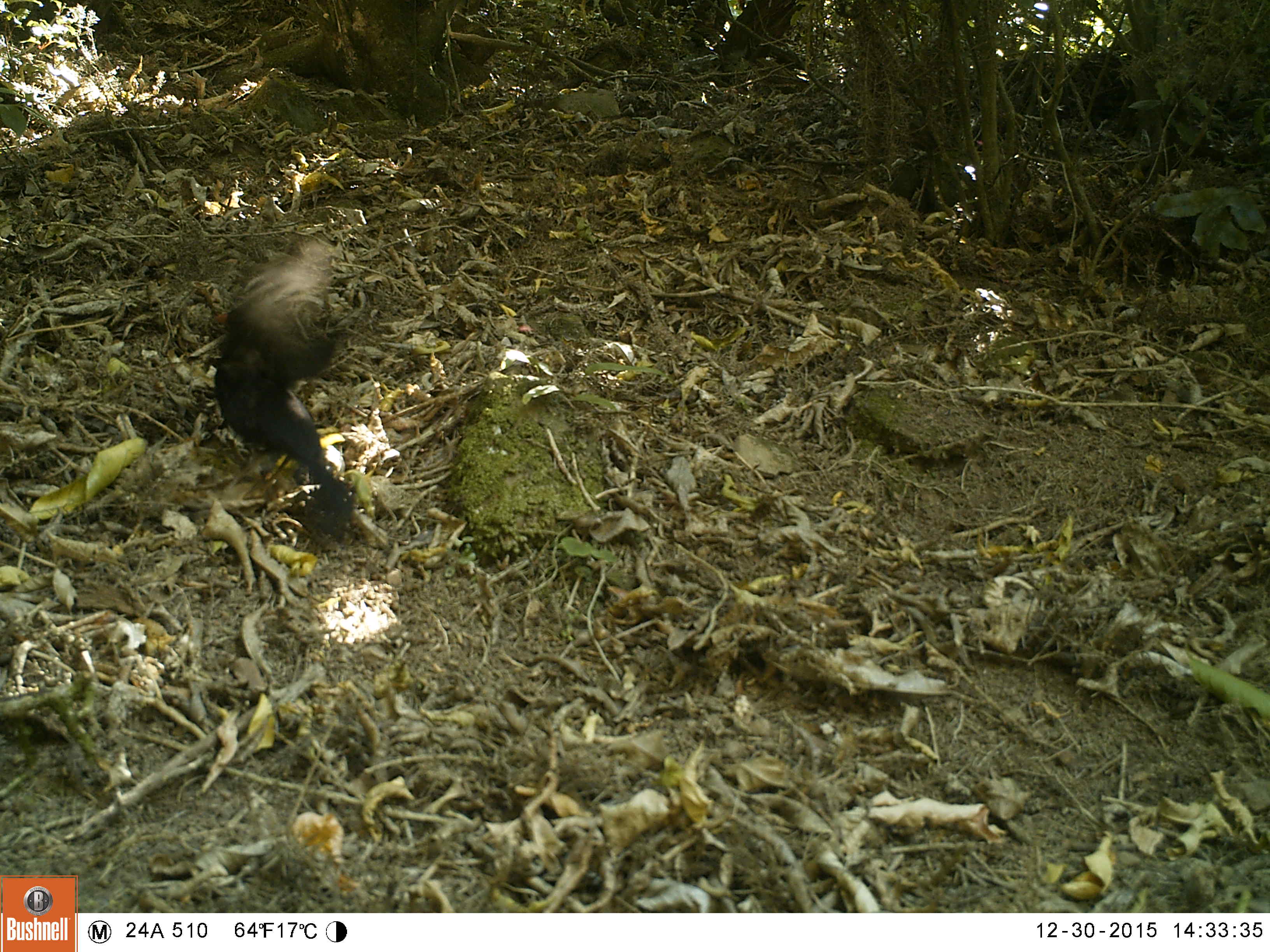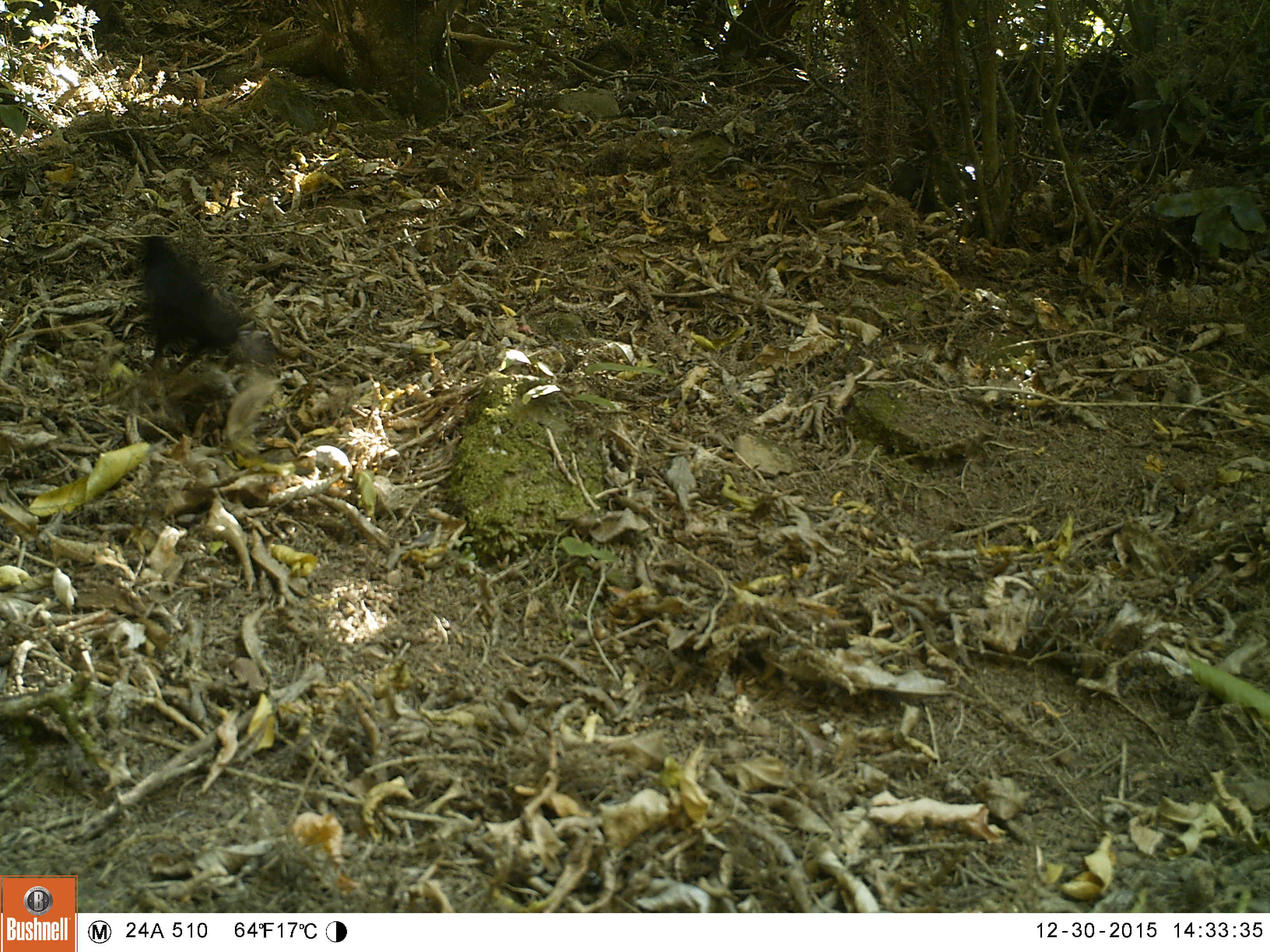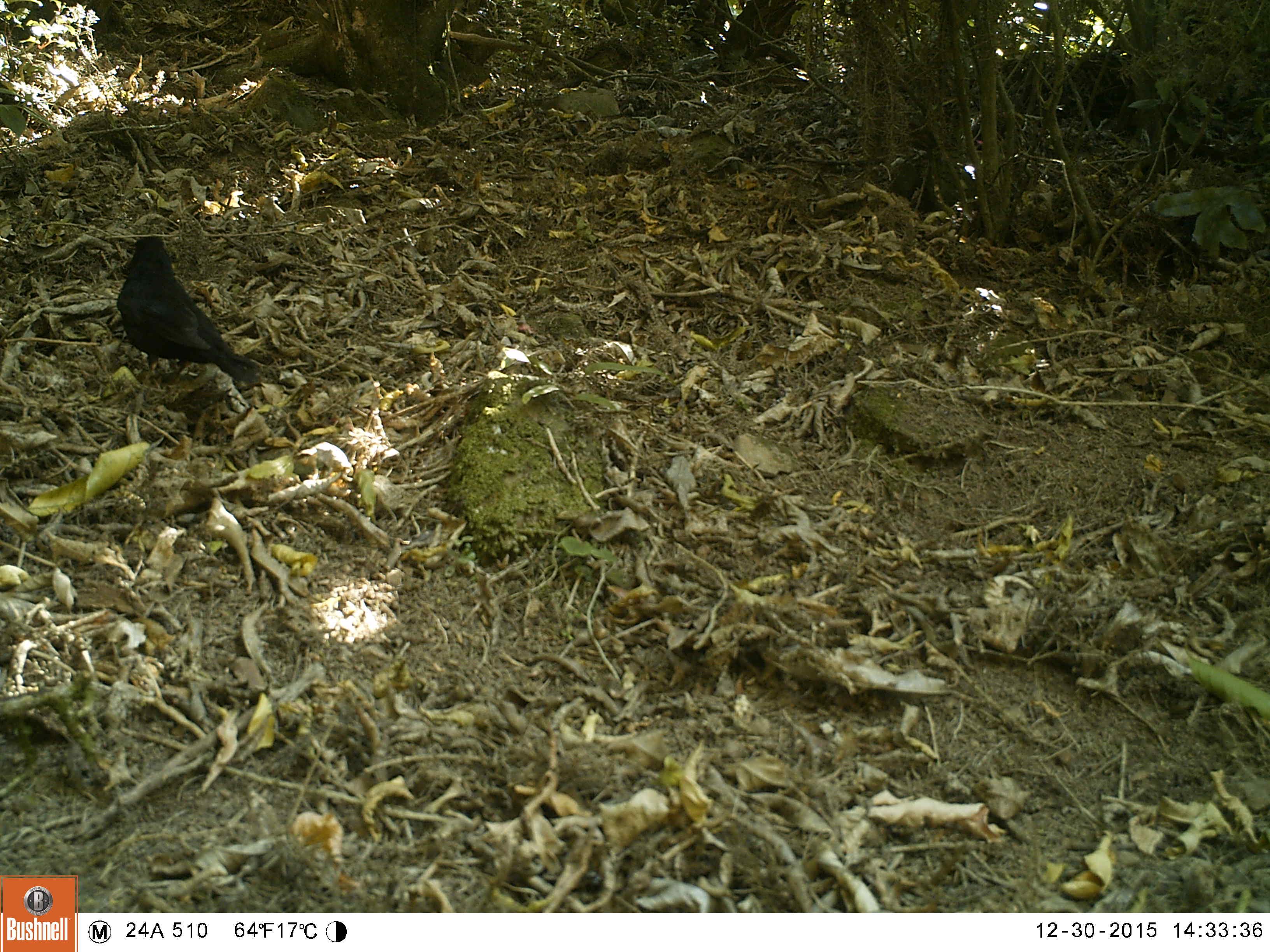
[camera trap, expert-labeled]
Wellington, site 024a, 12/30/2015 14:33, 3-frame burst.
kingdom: Animalia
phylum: Chordata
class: Aves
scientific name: Aves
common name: bird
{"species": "bird (Aves)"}